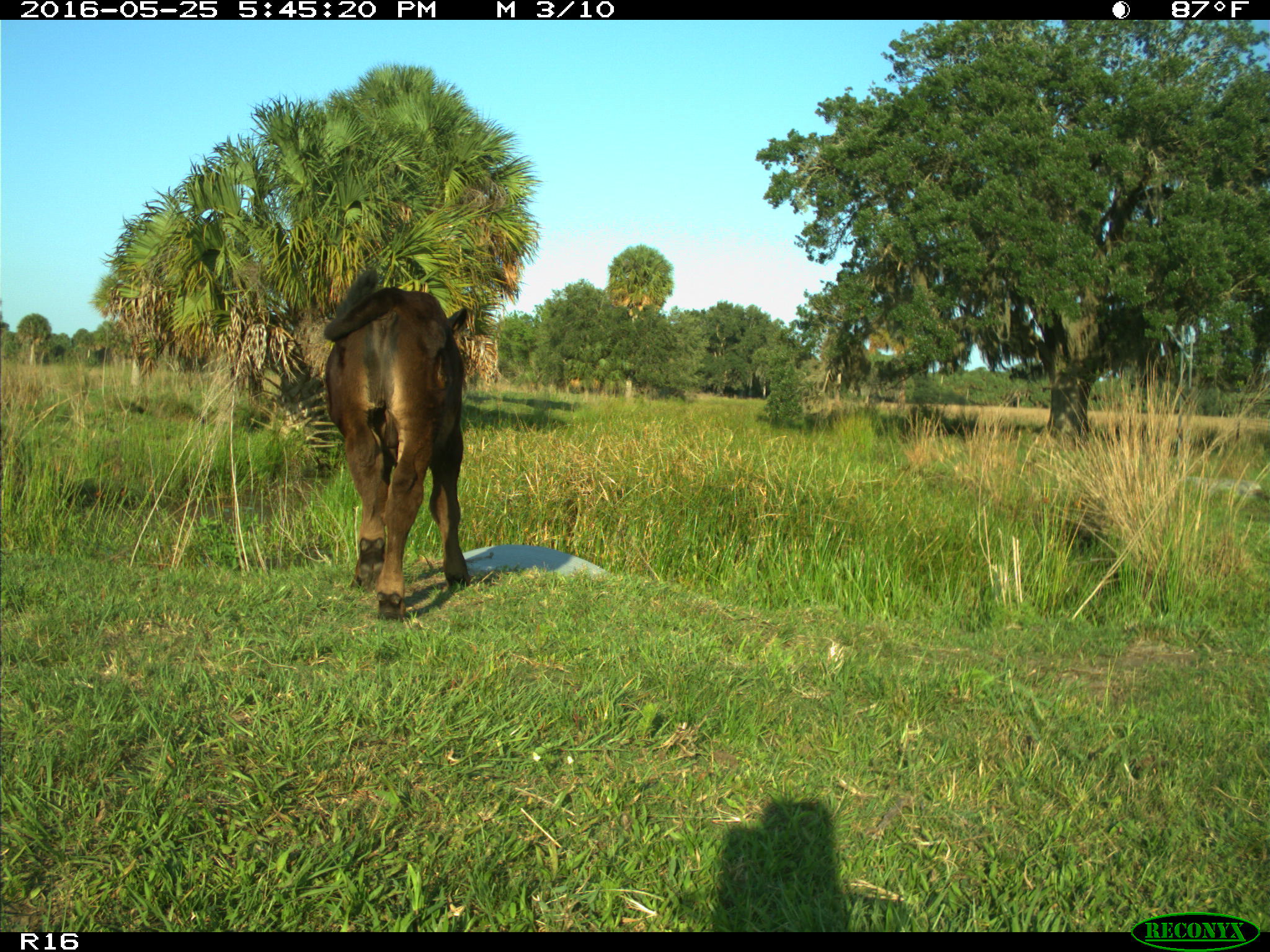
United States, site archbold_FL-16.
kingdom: Animalia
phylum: Chordata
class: Mammalia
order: Artiodactyla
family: Bovidae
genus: Bos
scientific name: Bos taurus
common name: domestic cow